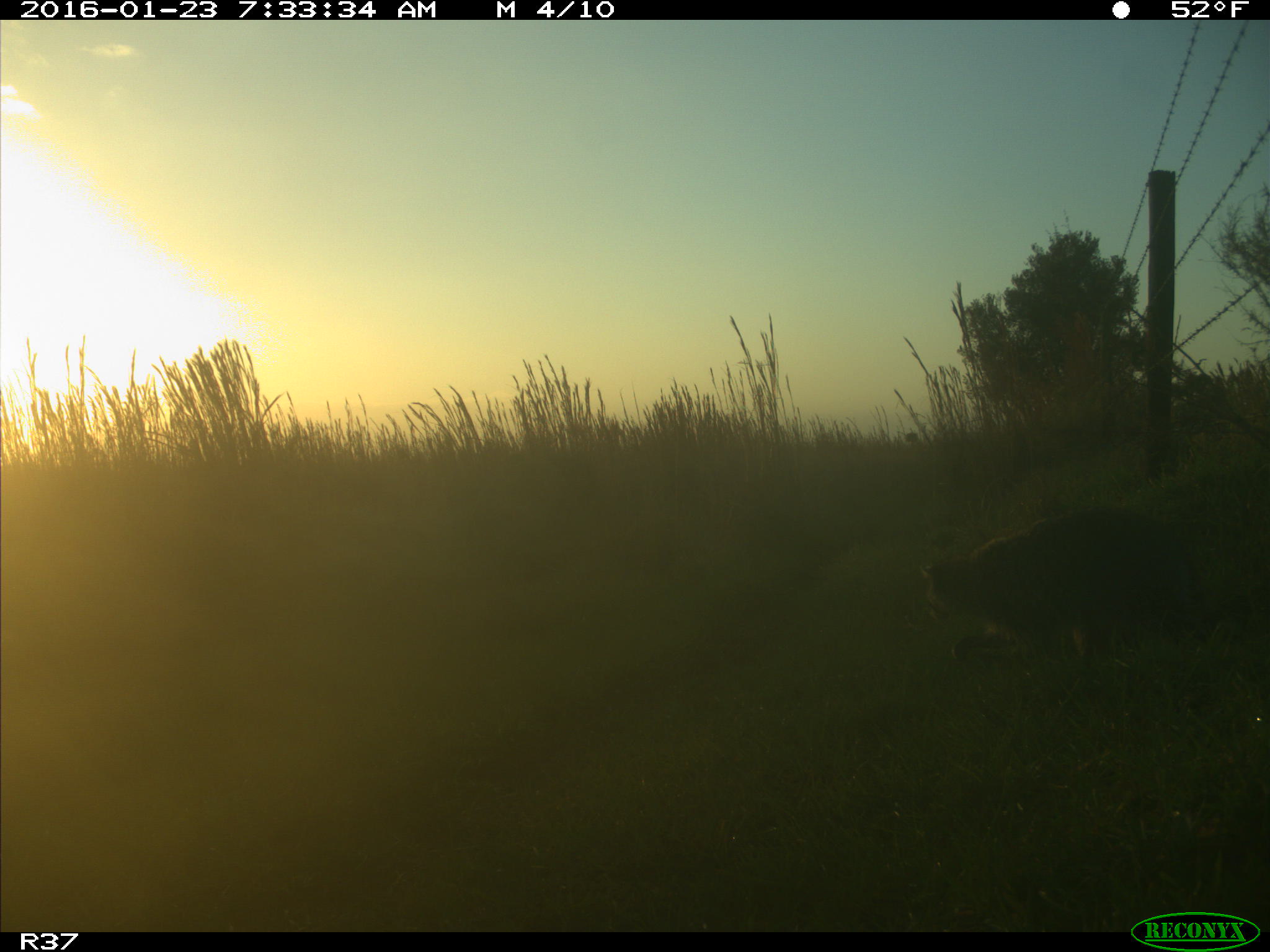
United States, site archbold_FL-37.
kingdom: Animalia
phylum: Chordata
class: Mammalia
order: Carnivora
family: Procyonidae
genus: Procyon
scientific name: Procyon lotor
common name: common raccoon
Procyon lotor (common raccoon).